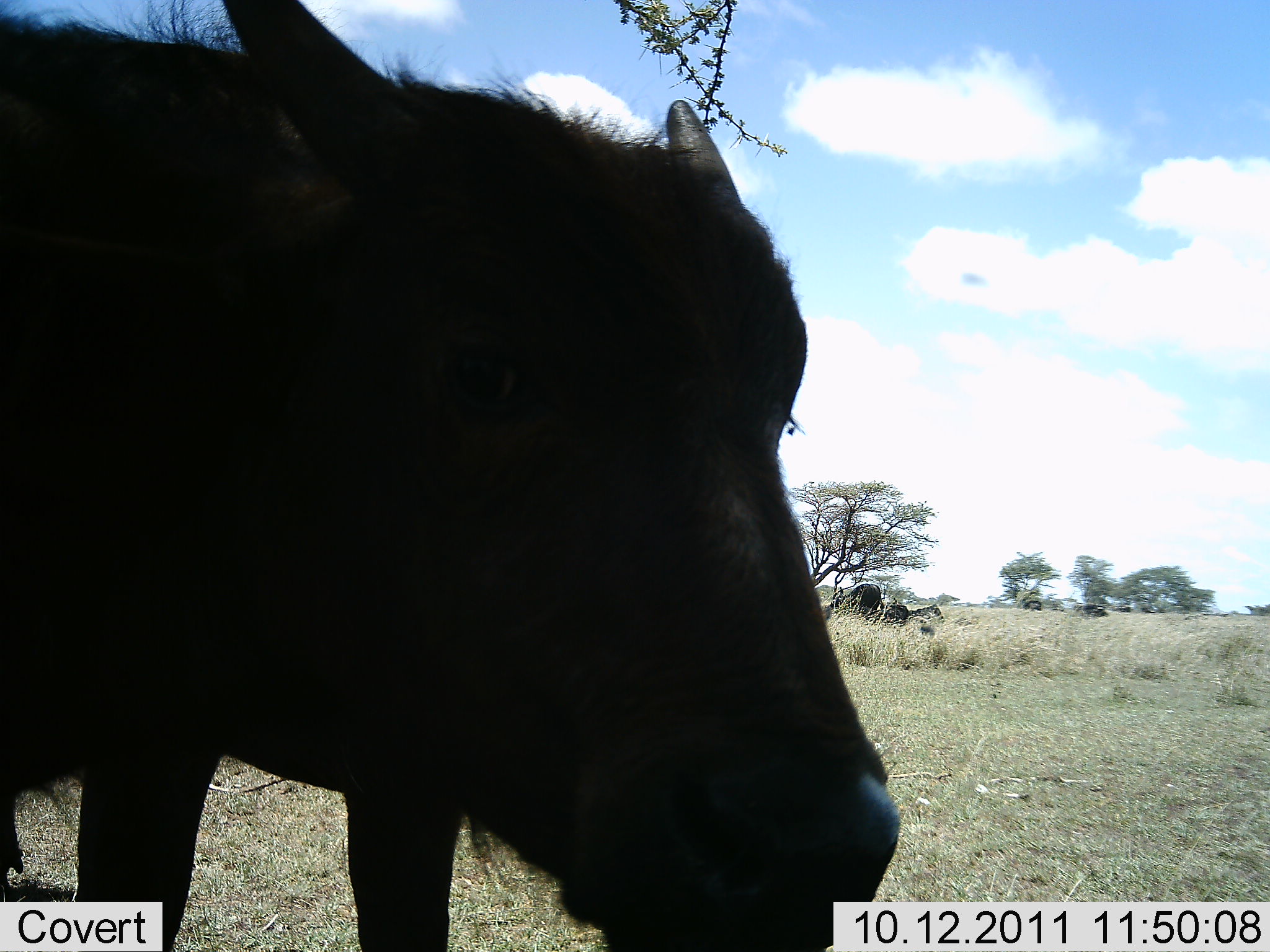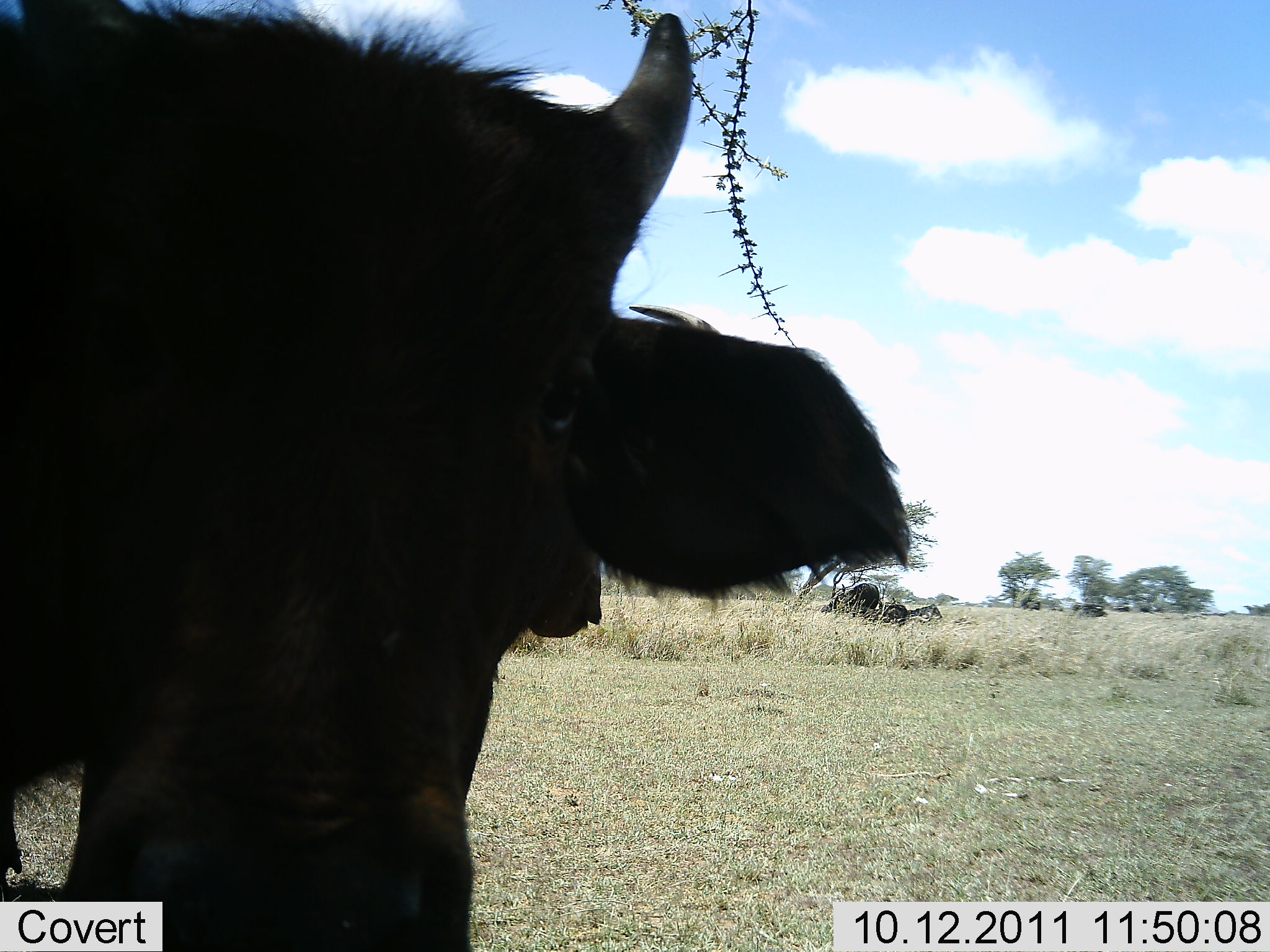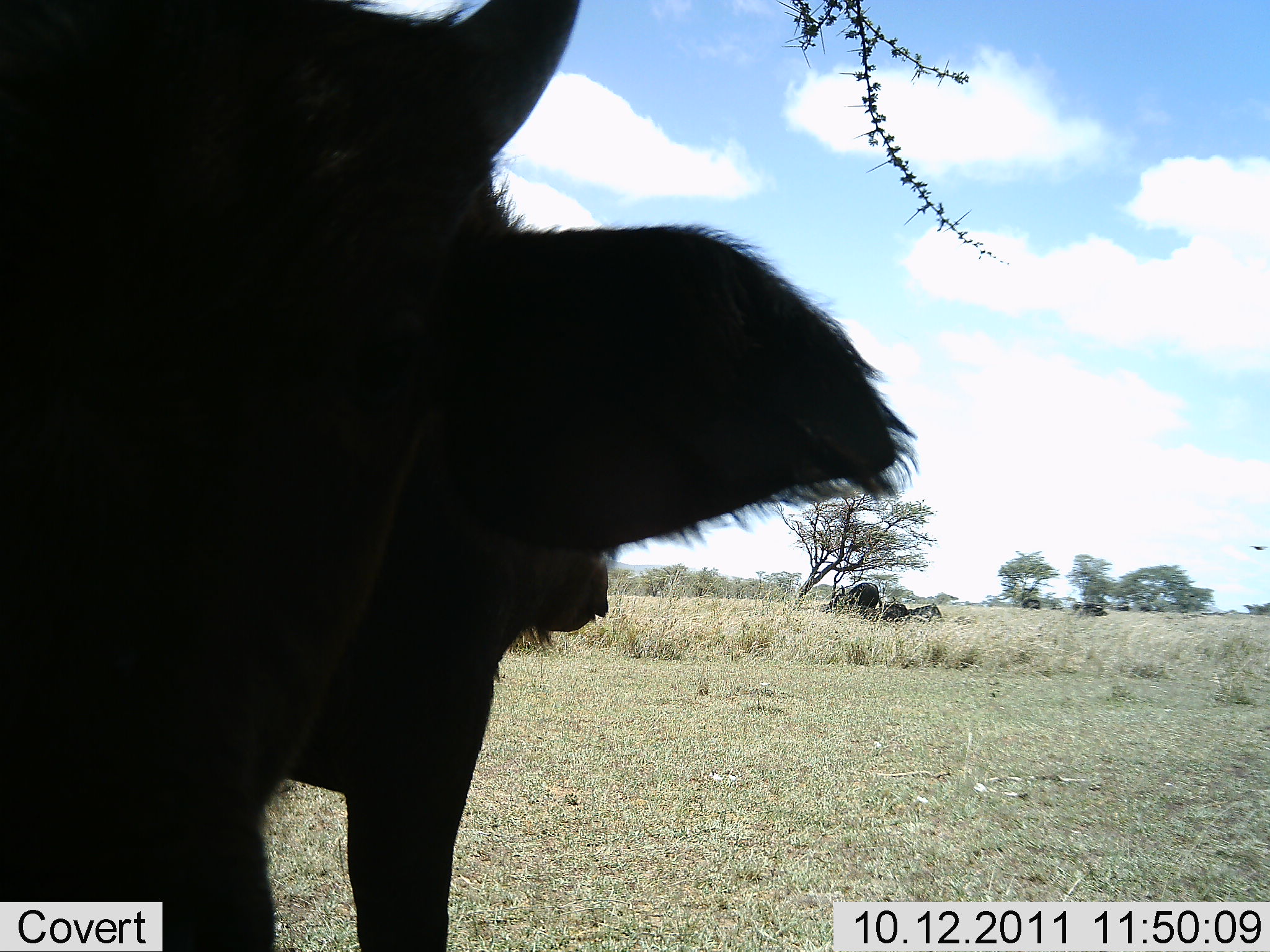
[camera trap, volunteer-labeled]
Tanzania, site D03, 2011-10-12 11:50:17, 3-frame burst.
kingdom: Animalia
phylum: Chordata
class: Mammalia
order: Artiodactyla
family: Bovidae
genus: Syncerus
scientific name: Syncerus caffer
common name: cape buffalo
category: buffalo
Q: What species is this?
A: Buffalo (cape buffalo) (Syncerus caffer).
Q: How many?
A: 2.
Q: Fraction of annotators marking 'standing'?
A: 87%.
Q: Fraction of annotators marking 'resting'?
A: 33%.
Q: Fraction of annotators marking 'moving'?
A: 0%.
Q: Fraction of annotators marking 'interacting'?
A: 33%.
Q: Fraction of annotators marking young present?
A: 47%.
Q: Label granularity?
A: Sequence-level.